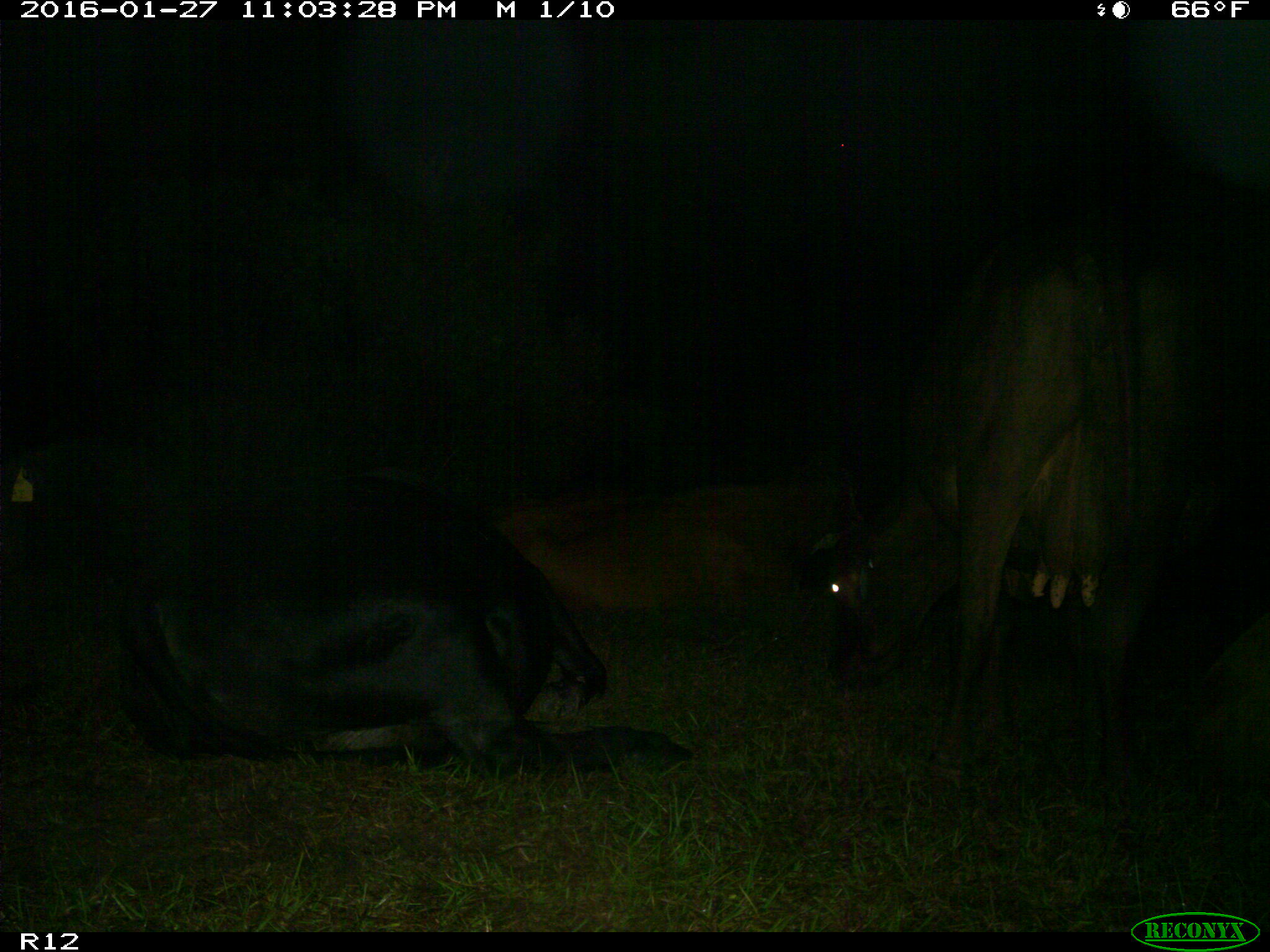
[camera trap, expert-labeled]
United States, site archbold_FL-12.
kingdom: Animalia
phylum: Chordata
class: Mammalia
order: Artiodactyla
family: Bovidae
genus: Bos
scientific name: Bos taurus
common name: domestic cow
Bos taurus (domestic cow).